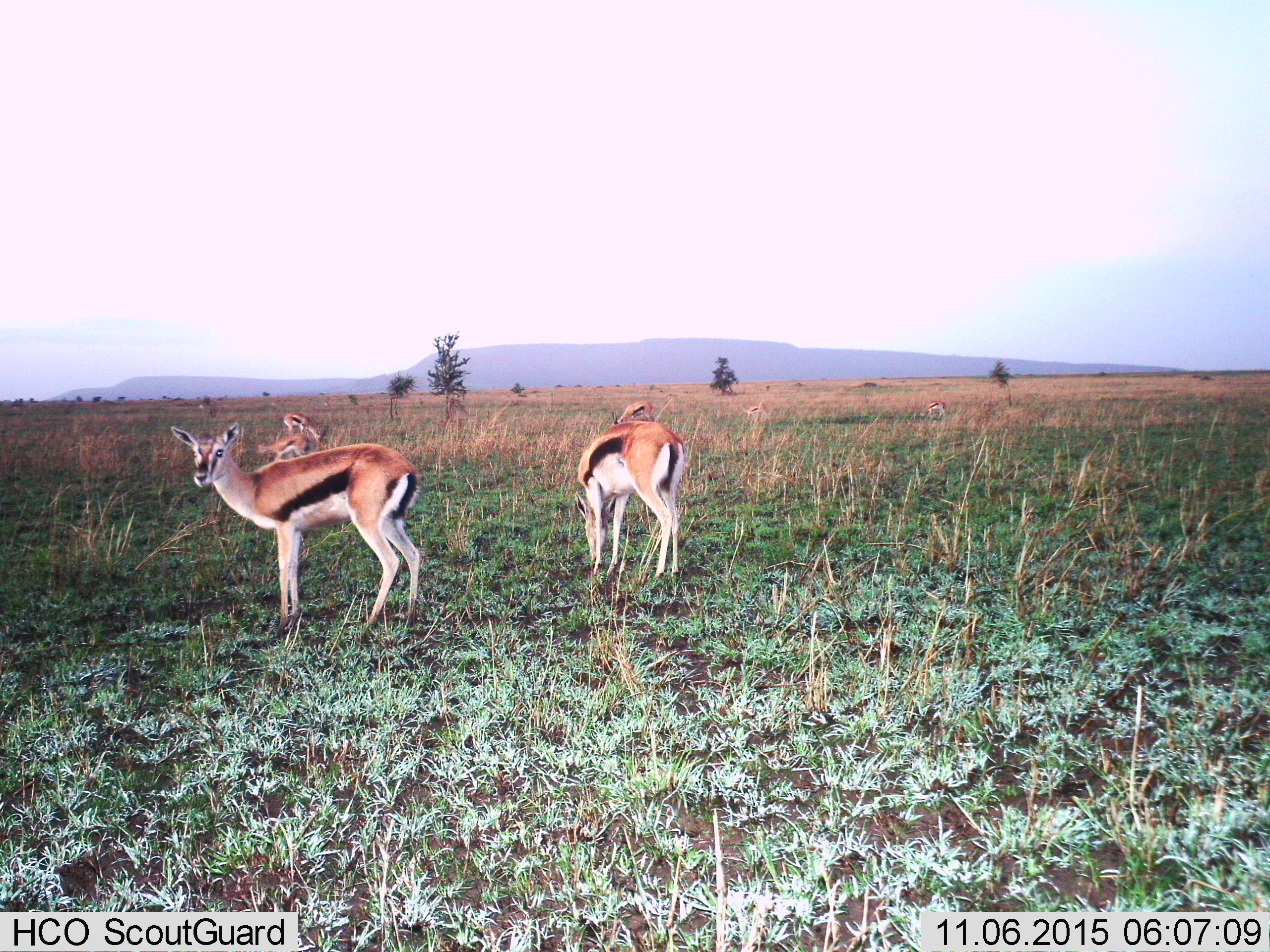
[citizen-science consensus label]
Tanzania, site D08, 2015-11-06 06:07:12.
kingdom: Animalia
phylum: Chordata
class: Mammalia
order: Artiodactyla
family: Bovidae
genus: Eudorcas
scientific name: Eudorcas thomsonii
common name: thomson's gazelle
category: gazellethomsons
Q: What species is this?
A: Gazellethomsons (thomson's gazelle) (Eudorcas thomsonii).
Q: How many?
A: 7.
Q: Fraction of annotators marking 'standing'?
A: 83%.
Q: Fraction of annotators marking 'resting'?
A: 0%.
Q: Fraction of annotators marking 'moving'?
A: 25%.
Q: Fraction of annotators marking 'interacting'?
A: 0%.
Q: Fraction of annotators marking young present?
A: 33%.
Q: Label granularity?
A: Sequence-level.